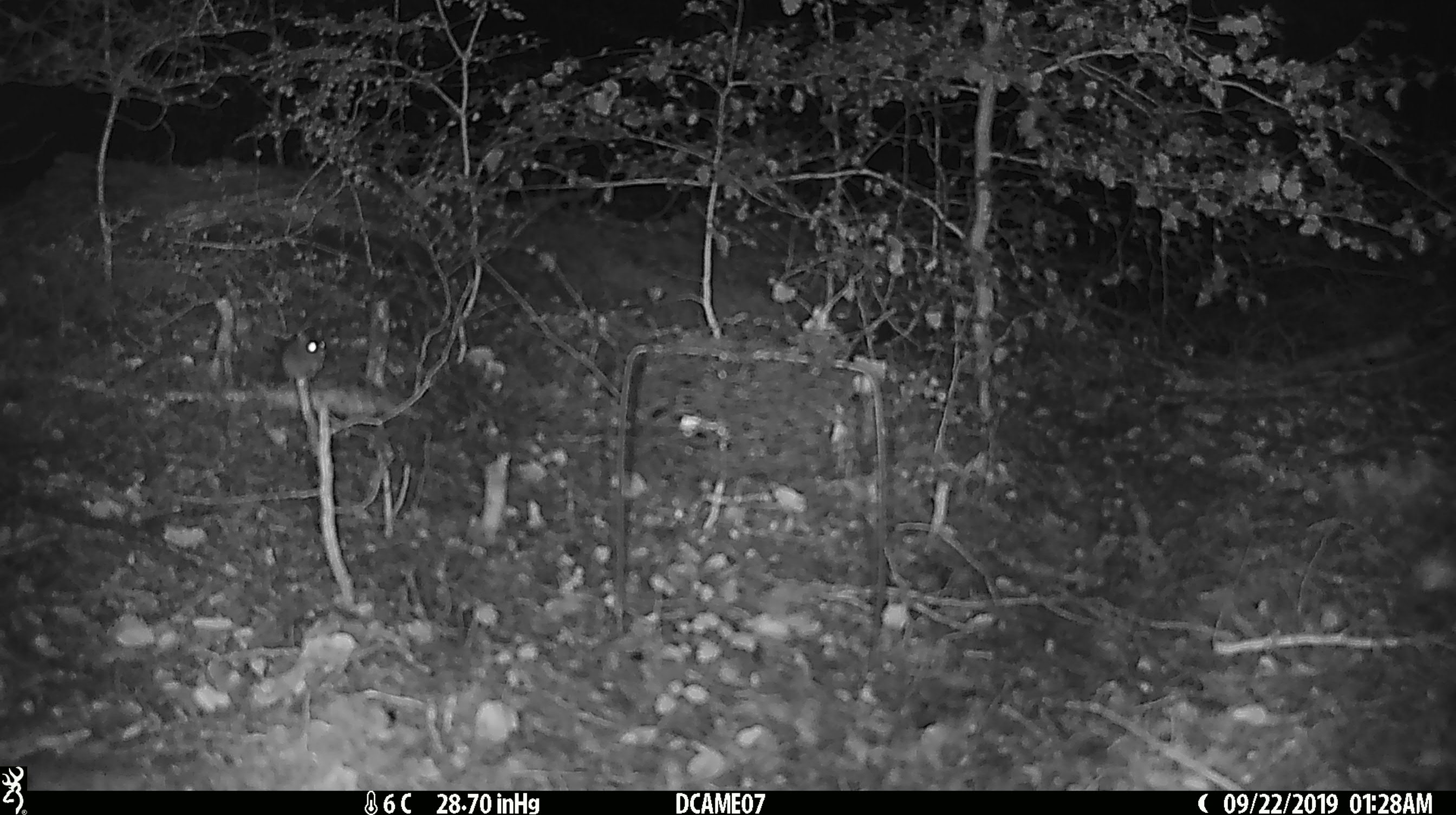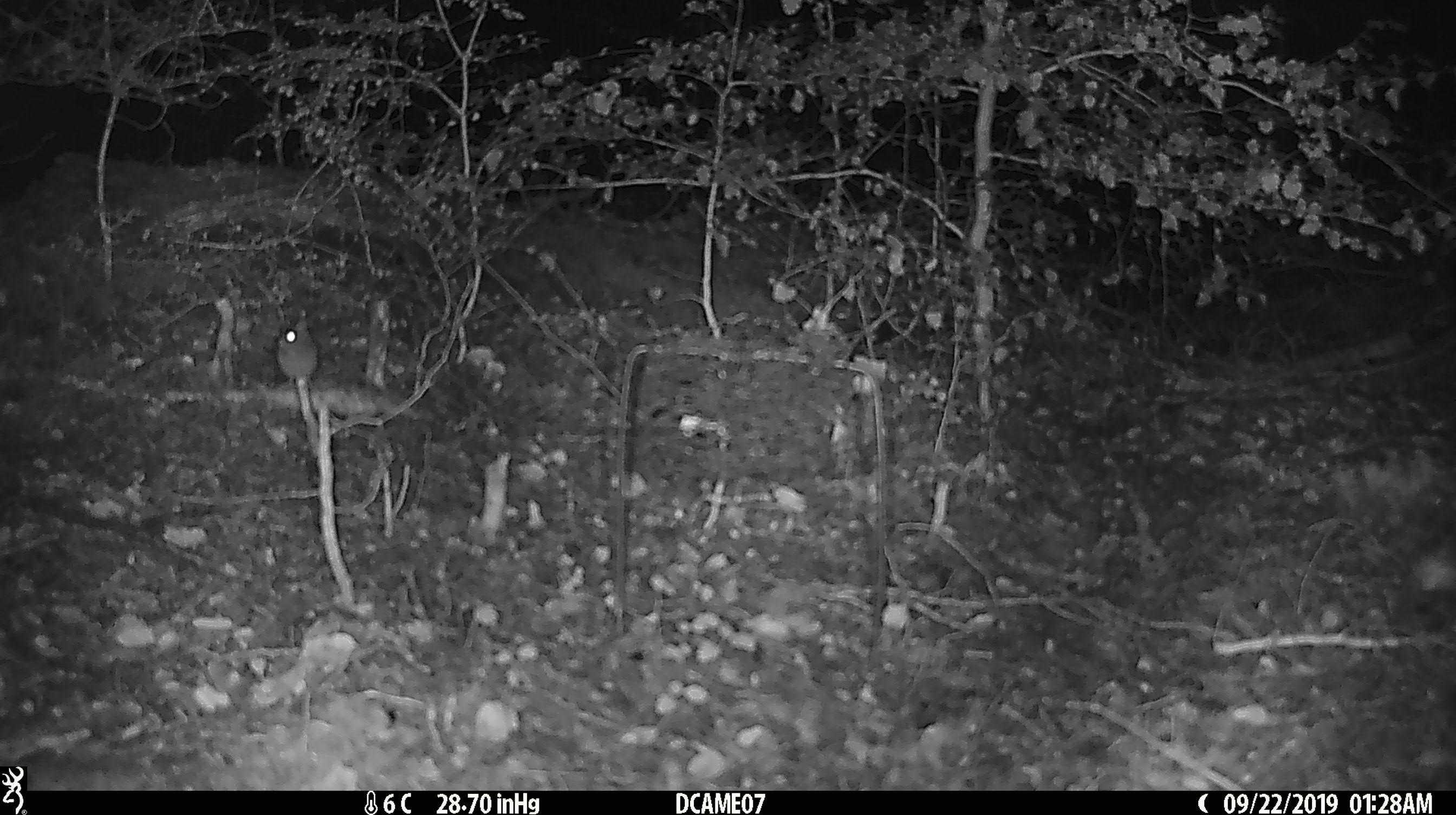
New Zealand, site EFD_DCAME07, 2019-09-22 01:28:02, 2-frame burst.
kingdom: Animalia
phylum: Chordata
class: Mammalia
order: Rodentia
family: Muridae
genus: Mus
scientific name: Mus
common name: mouse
Mouse (Mus).